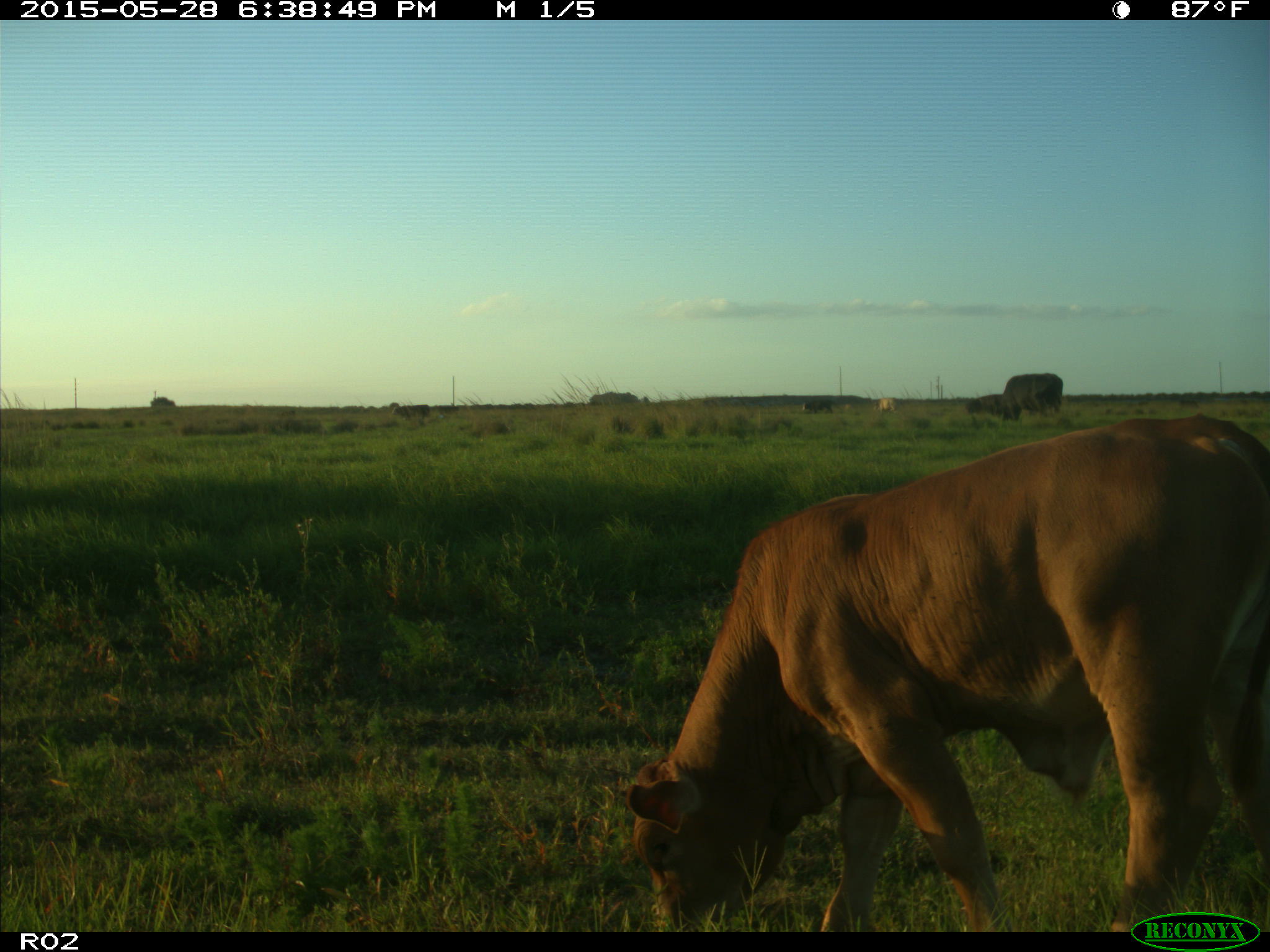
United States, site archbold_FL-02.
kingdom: Animalia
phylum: Chordata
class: Mammalia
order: Artiodactyla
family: Bovidae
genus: Bos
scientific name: Bos taurus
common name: domestic cow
Bos taurus (domestic cow).